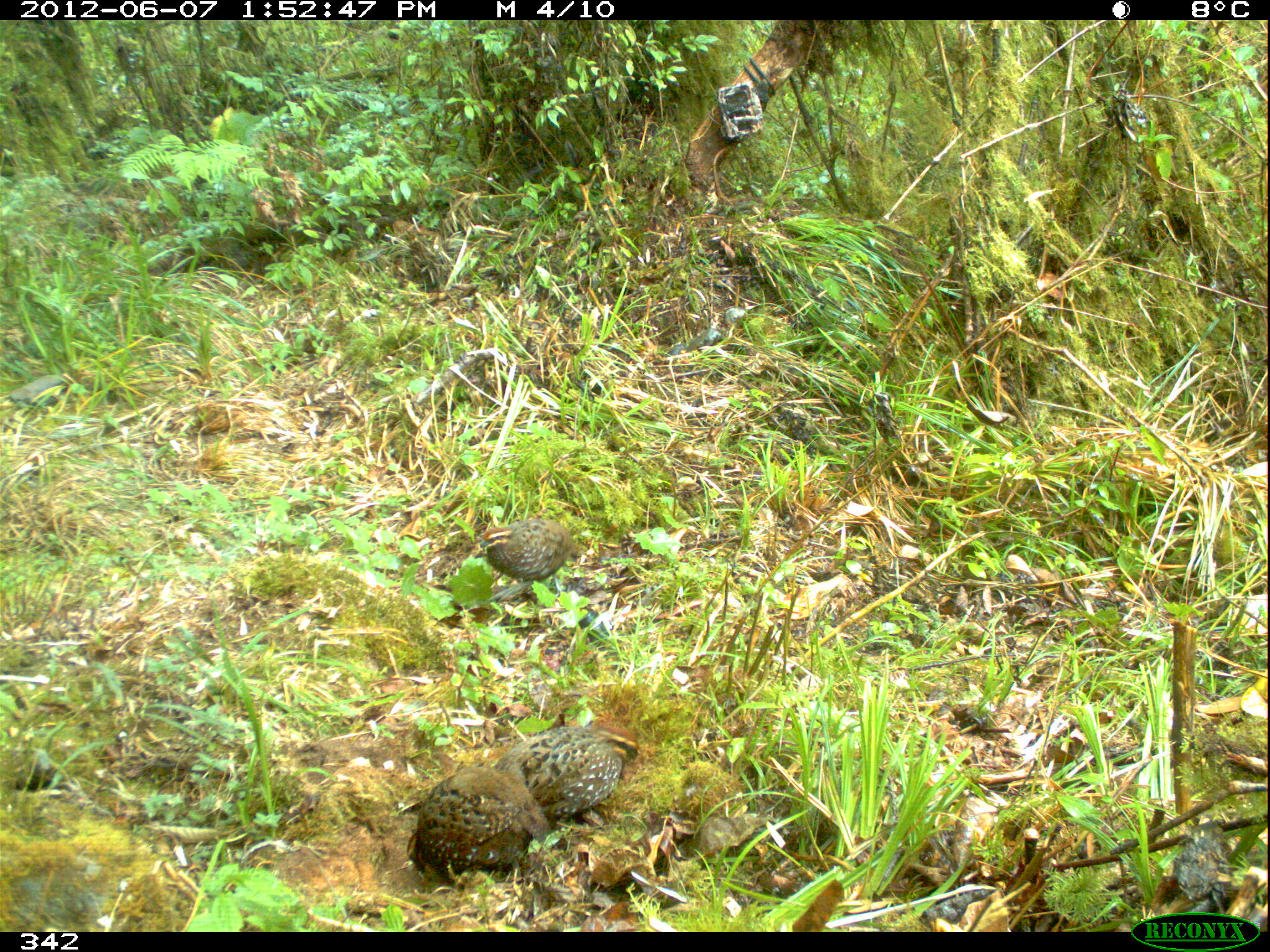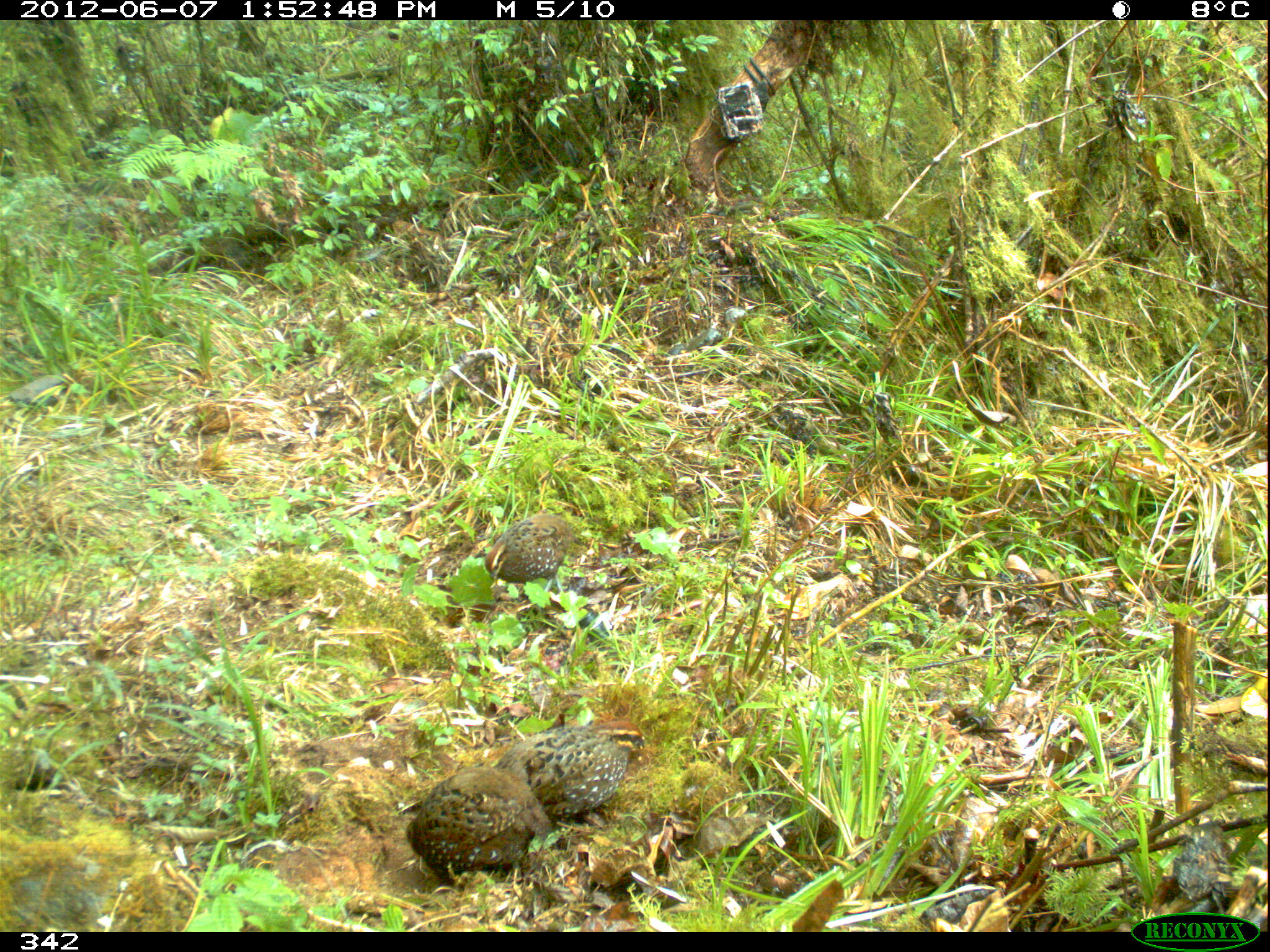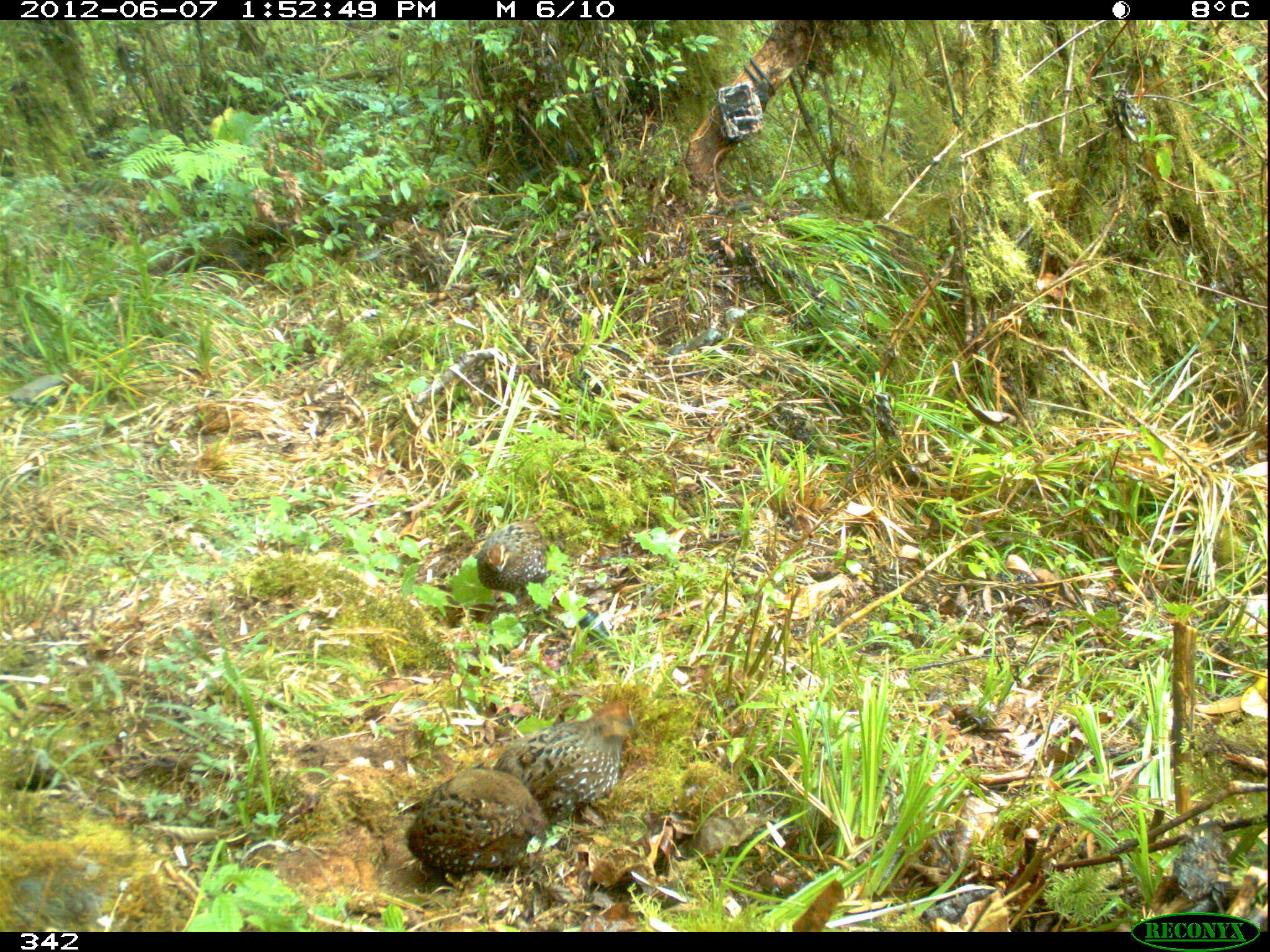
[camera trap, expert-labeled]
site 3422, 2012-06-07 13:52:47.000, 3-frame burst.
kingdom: Animalia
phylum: Chordata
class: Aves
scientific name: Aves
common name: bird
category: unknown bird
Unknown bird (bird) (Aves).